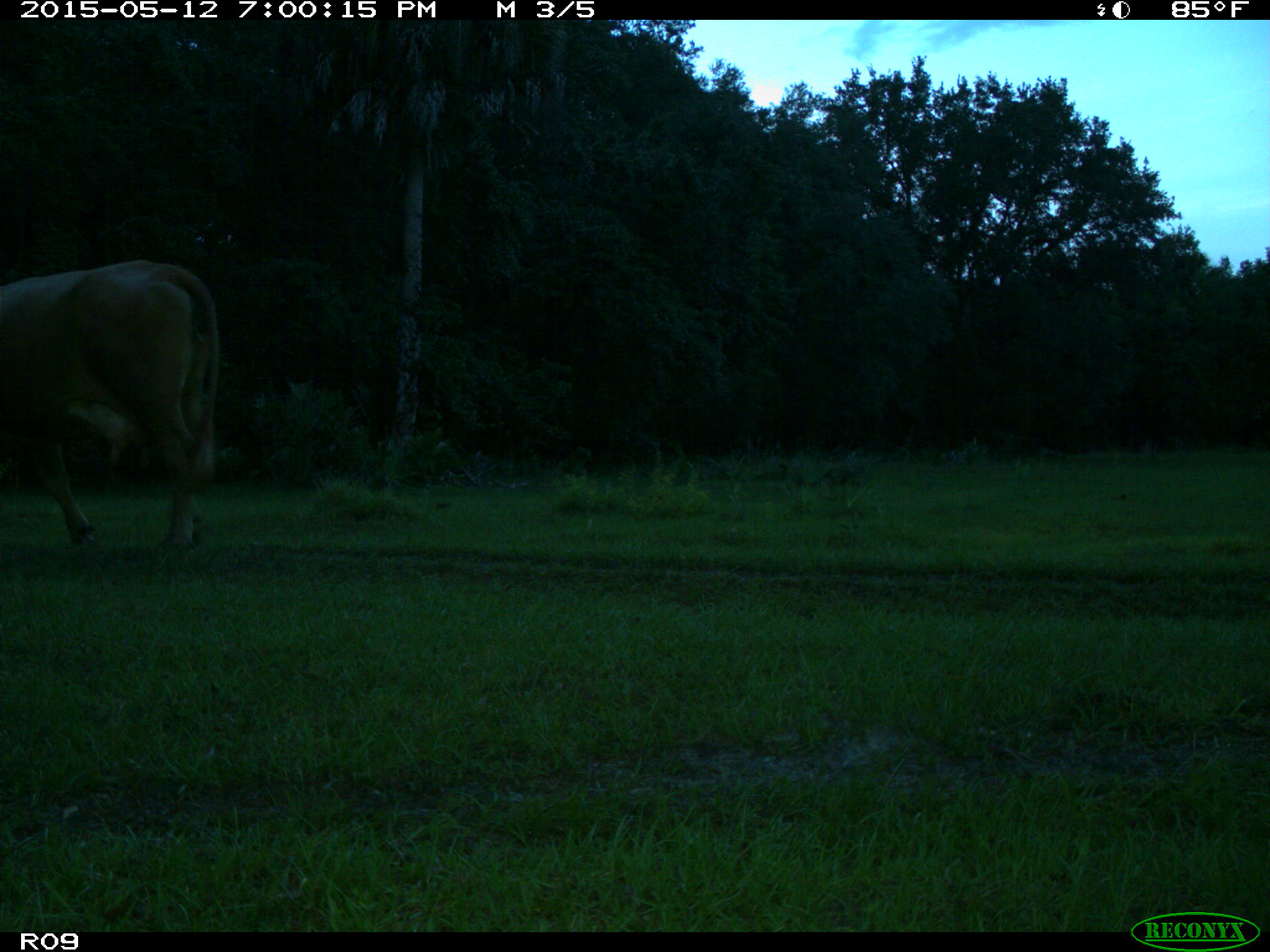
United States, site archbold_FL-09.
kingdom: Animalia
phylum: Chordata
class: Mammalia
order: Artiodactyla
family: Bovidae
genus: Bos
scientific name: Bos taurus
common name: domestic cow